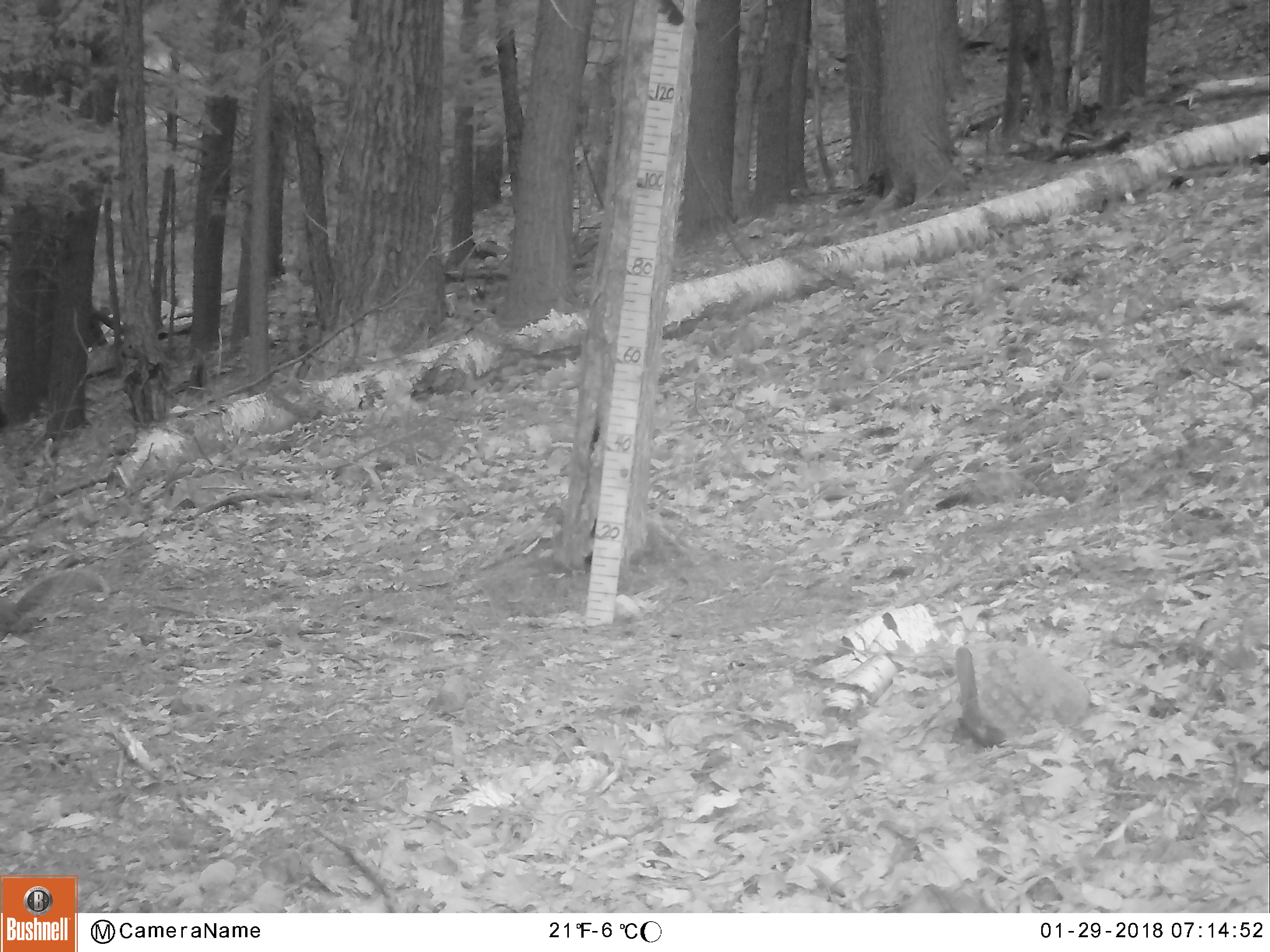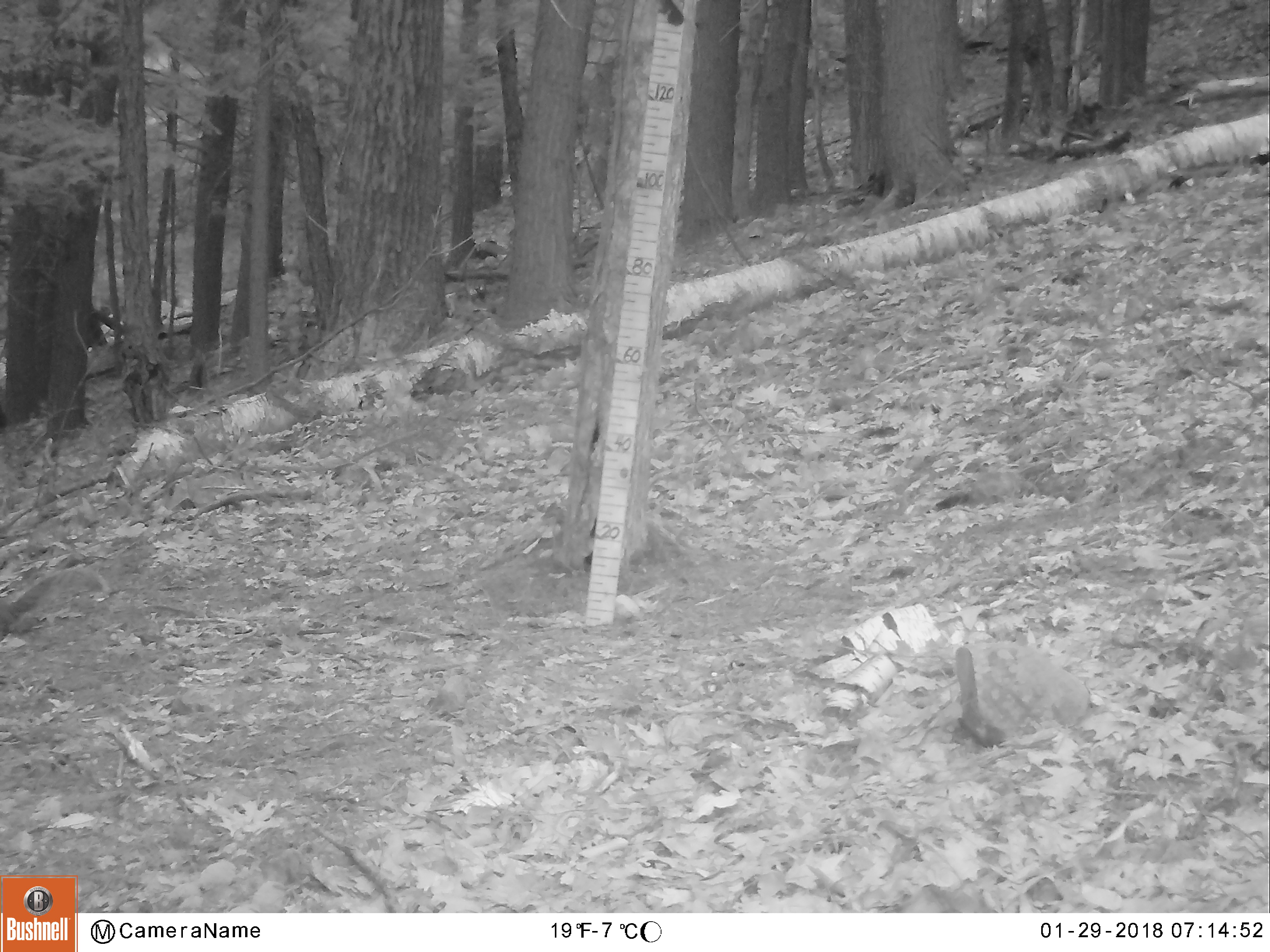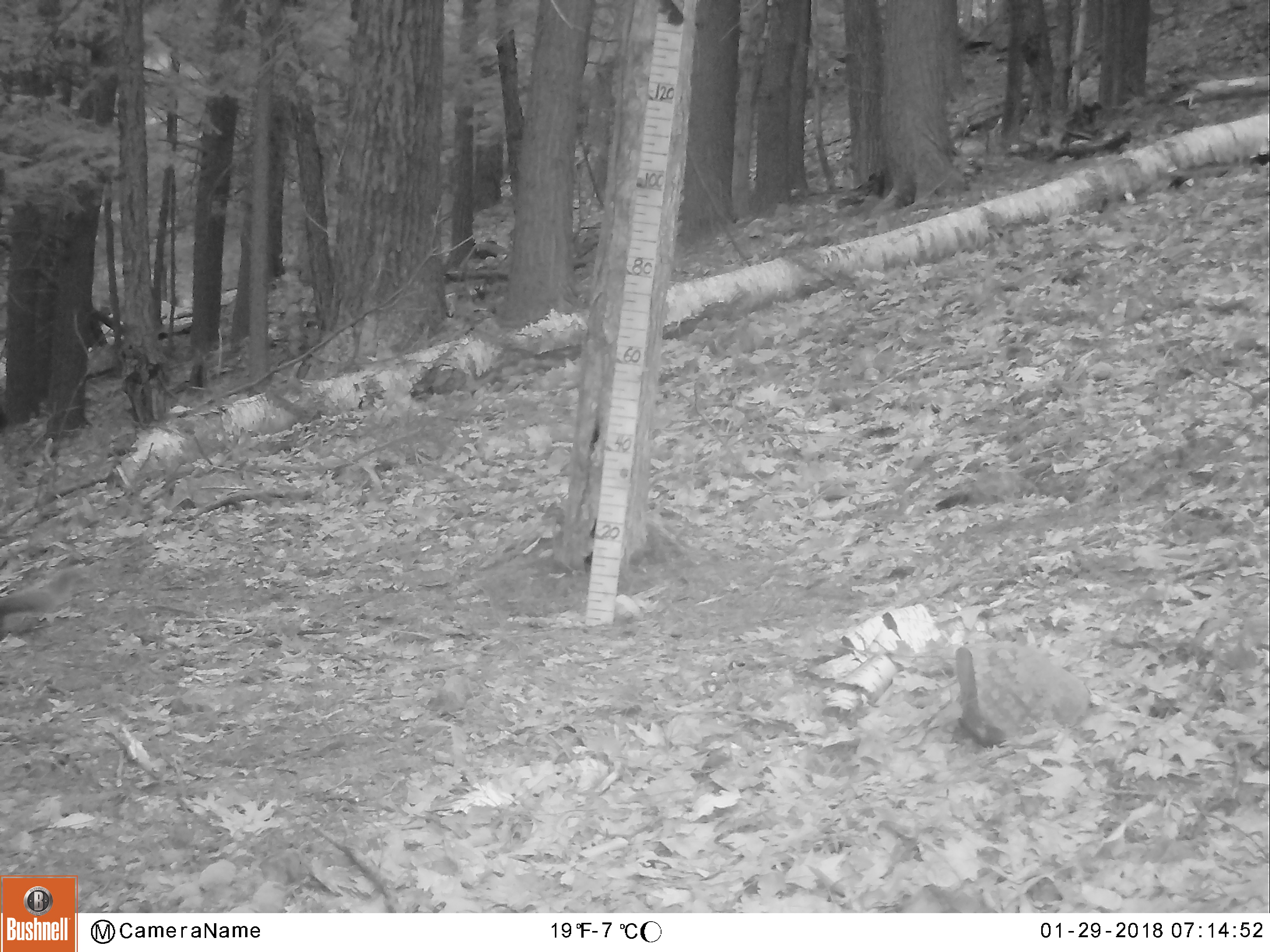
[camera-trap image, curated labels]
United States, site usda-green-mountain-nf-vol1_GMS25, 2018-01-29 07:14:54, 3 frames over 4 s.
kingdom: Animalia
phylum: Chordata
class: Mammalia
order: Rodentia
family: Sciuridae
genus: Sciurus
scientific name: Sciurus carolinensis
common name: gray squirrel